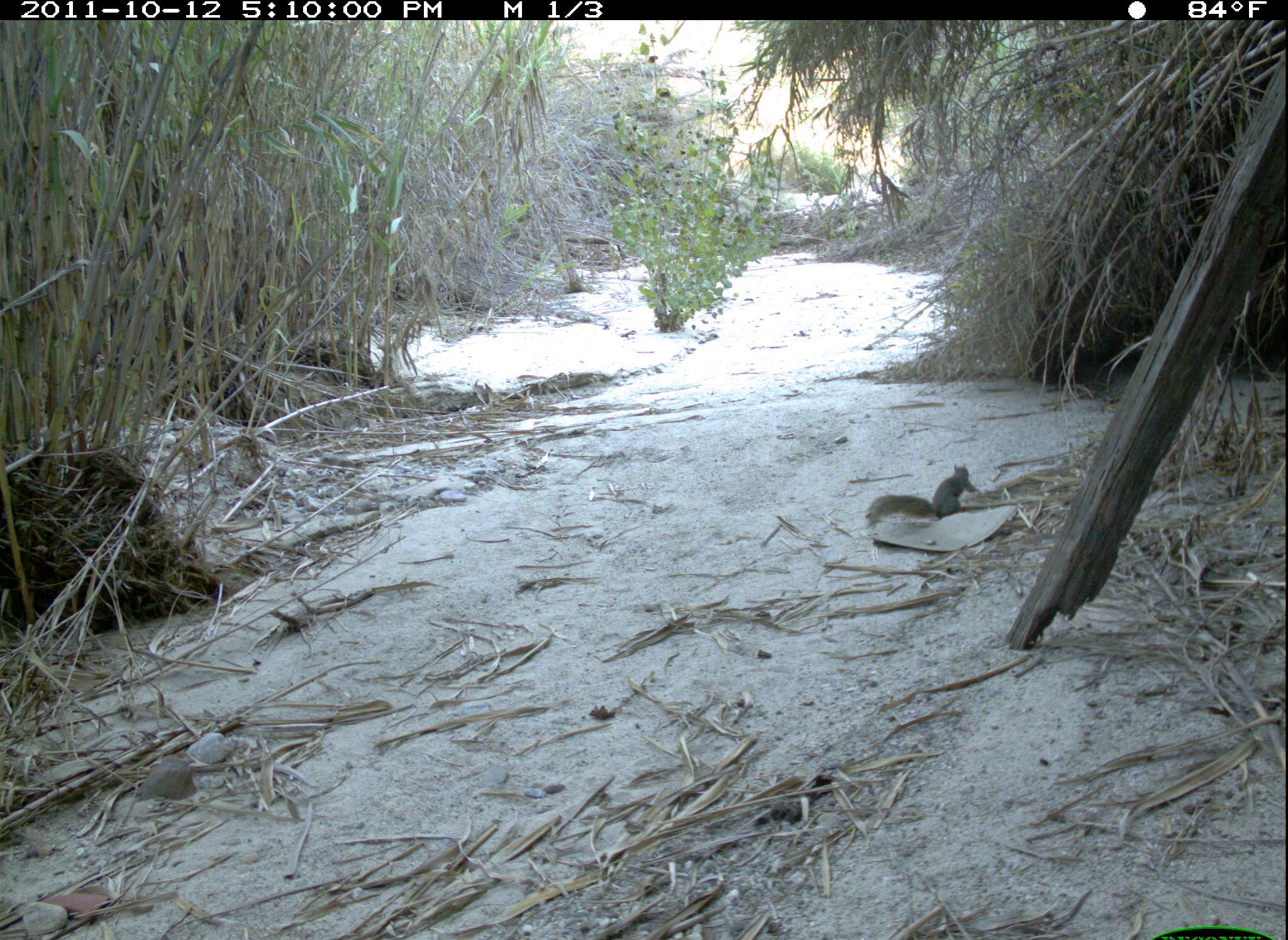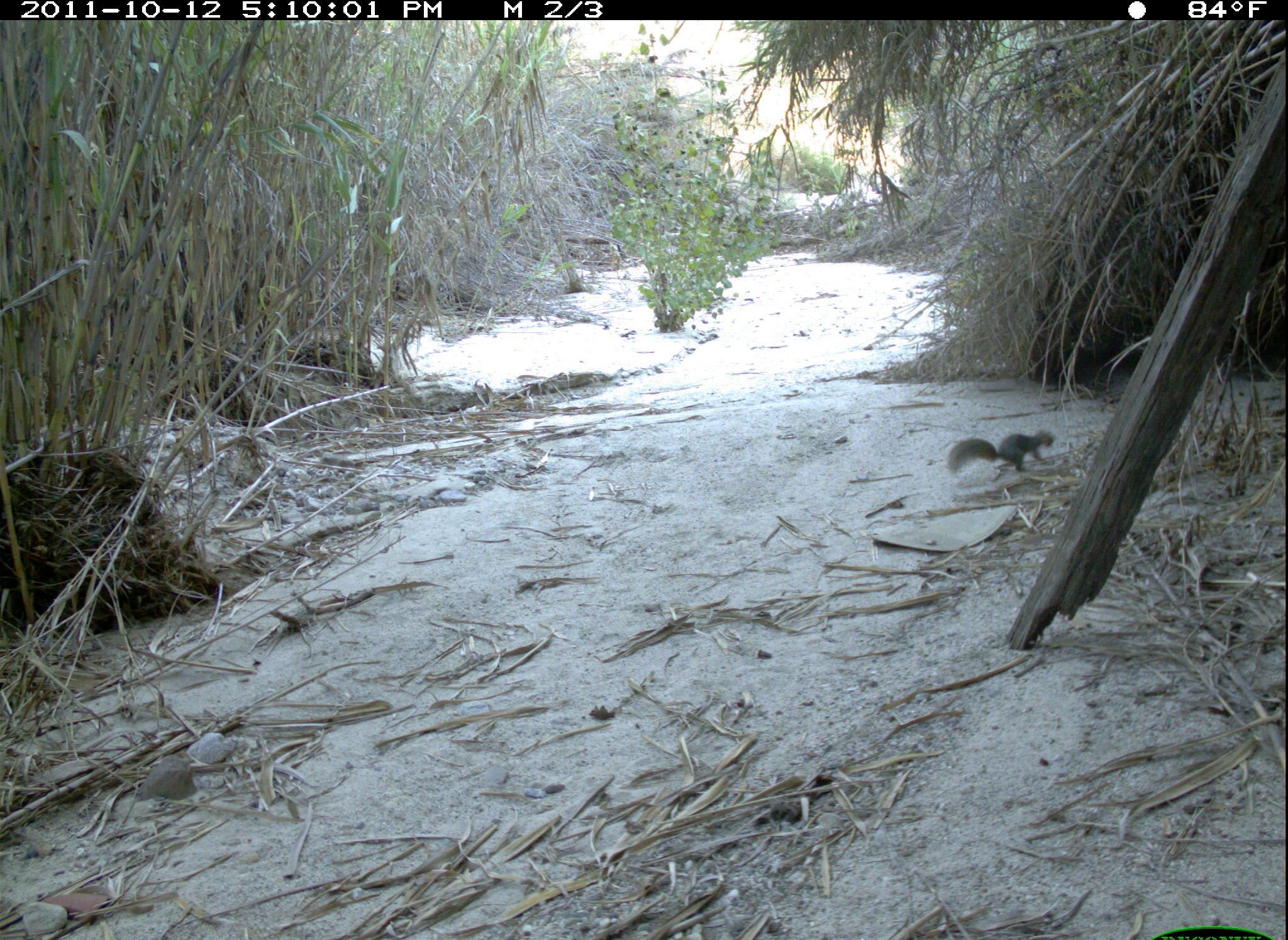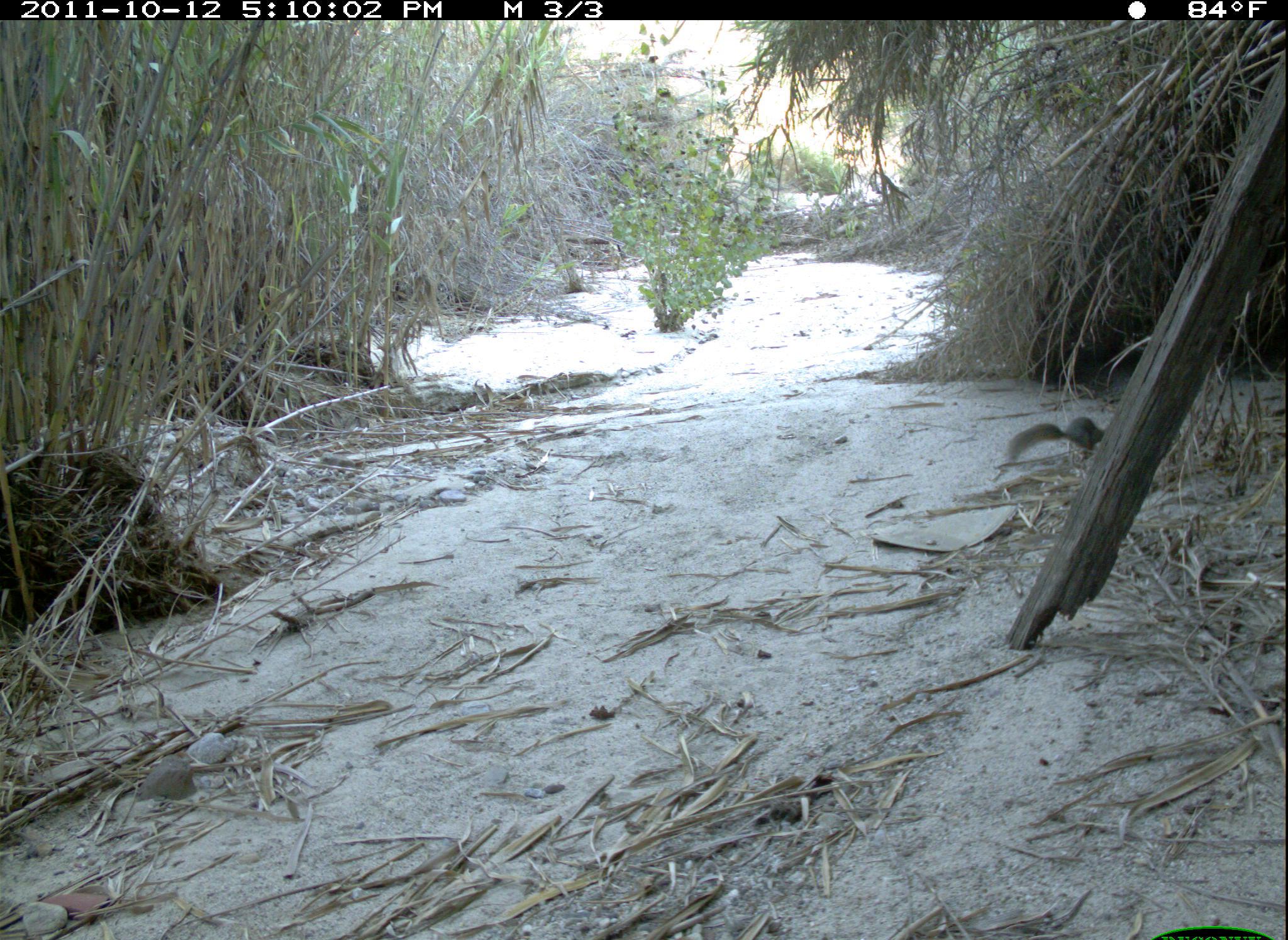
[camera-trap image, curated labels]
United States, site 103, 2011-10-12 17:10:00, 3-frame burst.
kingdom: Animalia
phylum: Chordata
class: Mammalia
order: Rodentia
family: Sciuridae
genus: Sciurus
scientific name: Sciurus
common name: squirrel